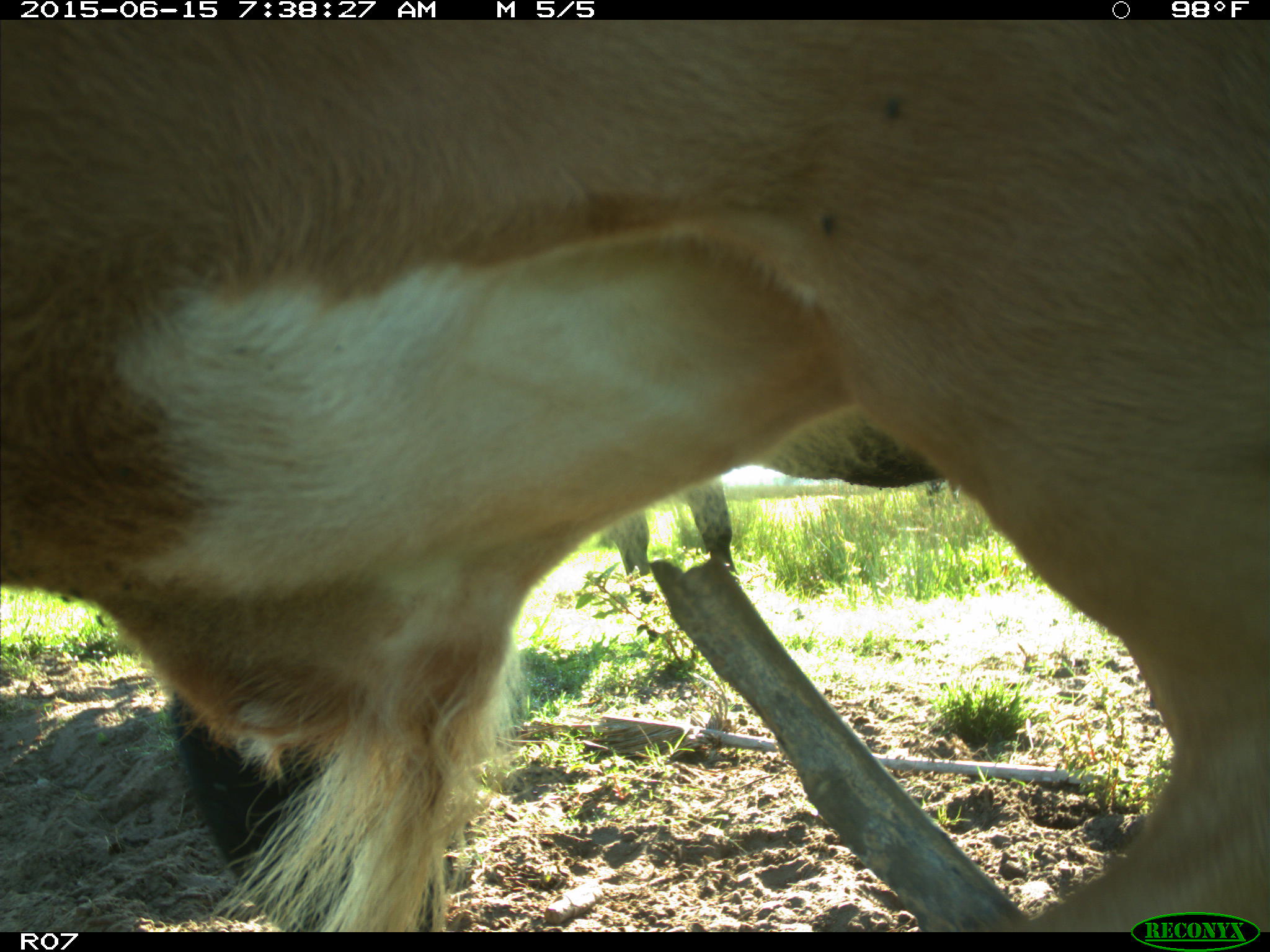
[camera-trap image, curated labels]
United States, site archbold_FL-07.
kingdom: Animalia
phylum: Chordata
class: Mammalia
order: Artiodactyla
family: Bovidae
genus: Bos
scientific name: Bos taurus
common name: domestic cow